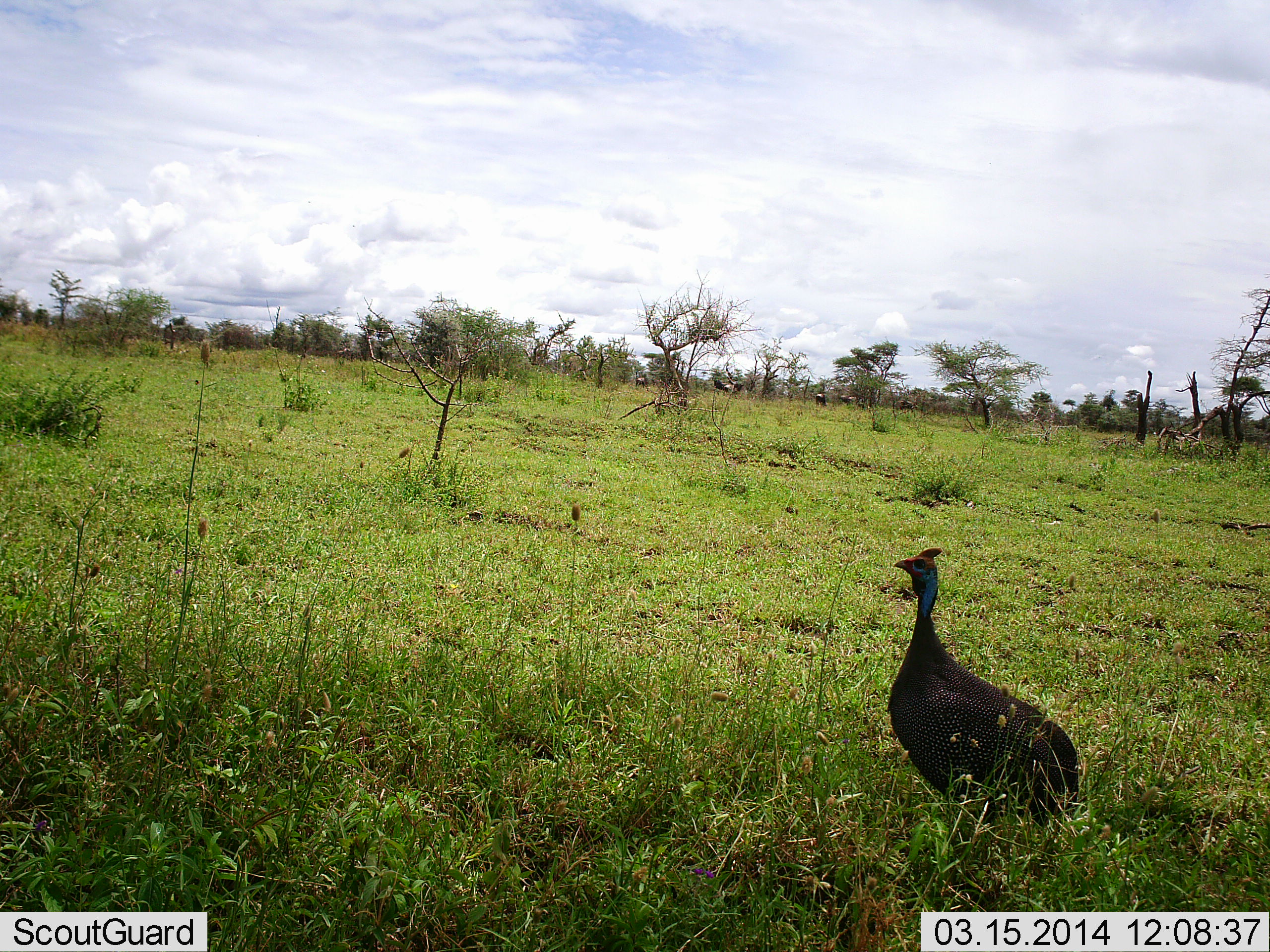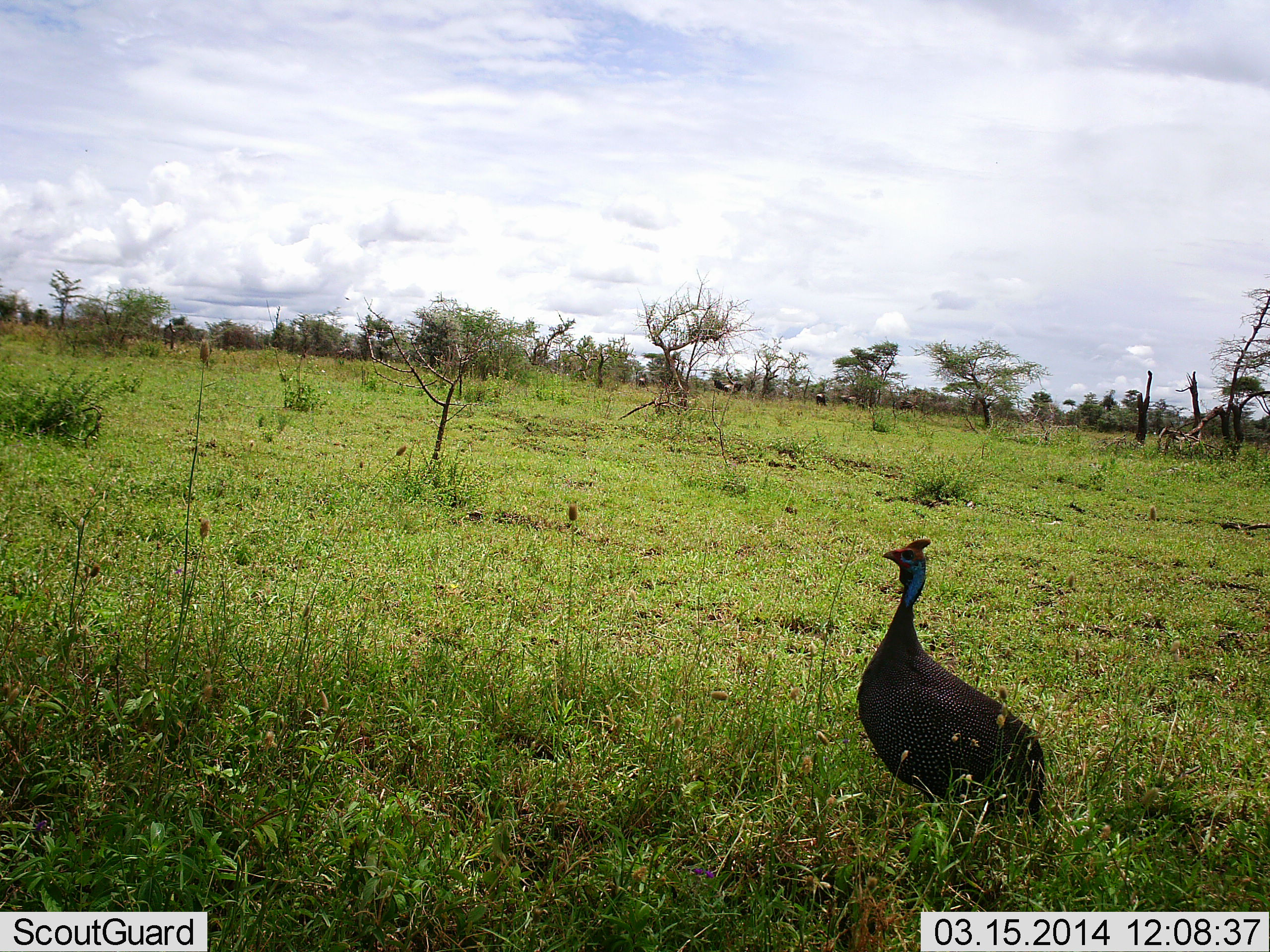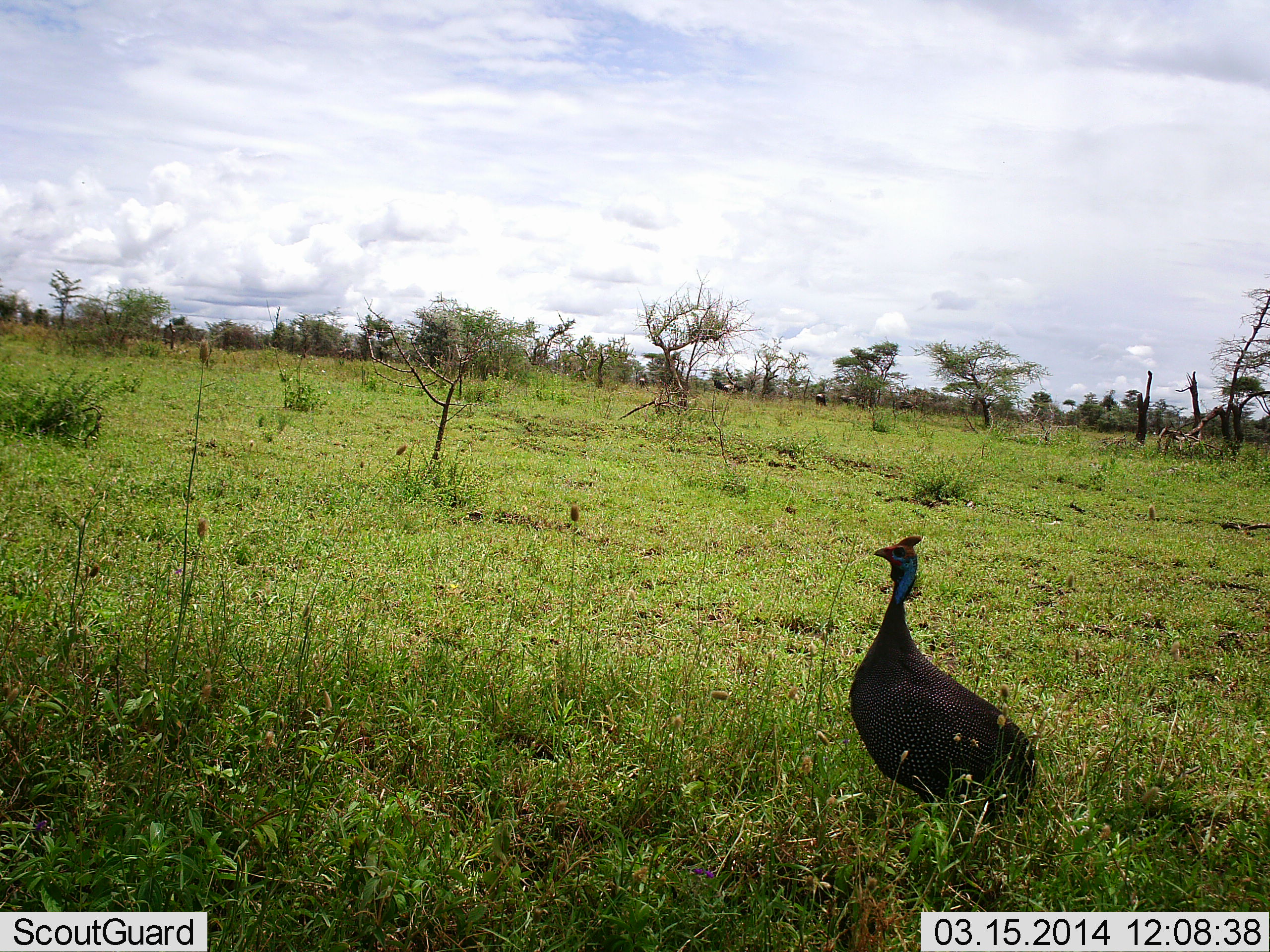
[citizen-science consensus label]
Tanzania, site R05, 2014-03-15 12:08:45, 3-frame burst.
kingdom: Animalia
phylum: Chordata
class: Aves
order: Galliformes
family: Numididae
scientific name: Numididae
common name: guinea fowl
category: guineafowl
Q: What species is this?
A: Guineafowl (guinea fowl) (Numididae).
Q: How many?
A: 1.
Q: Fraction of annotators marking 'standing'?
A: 60%.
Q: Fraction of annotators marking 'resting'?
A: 0%.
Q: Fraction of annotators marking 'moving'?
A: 40%.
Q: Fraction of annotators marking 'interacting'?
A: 0%.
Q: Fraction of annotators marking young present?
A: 0%.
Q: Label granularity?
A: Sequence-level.